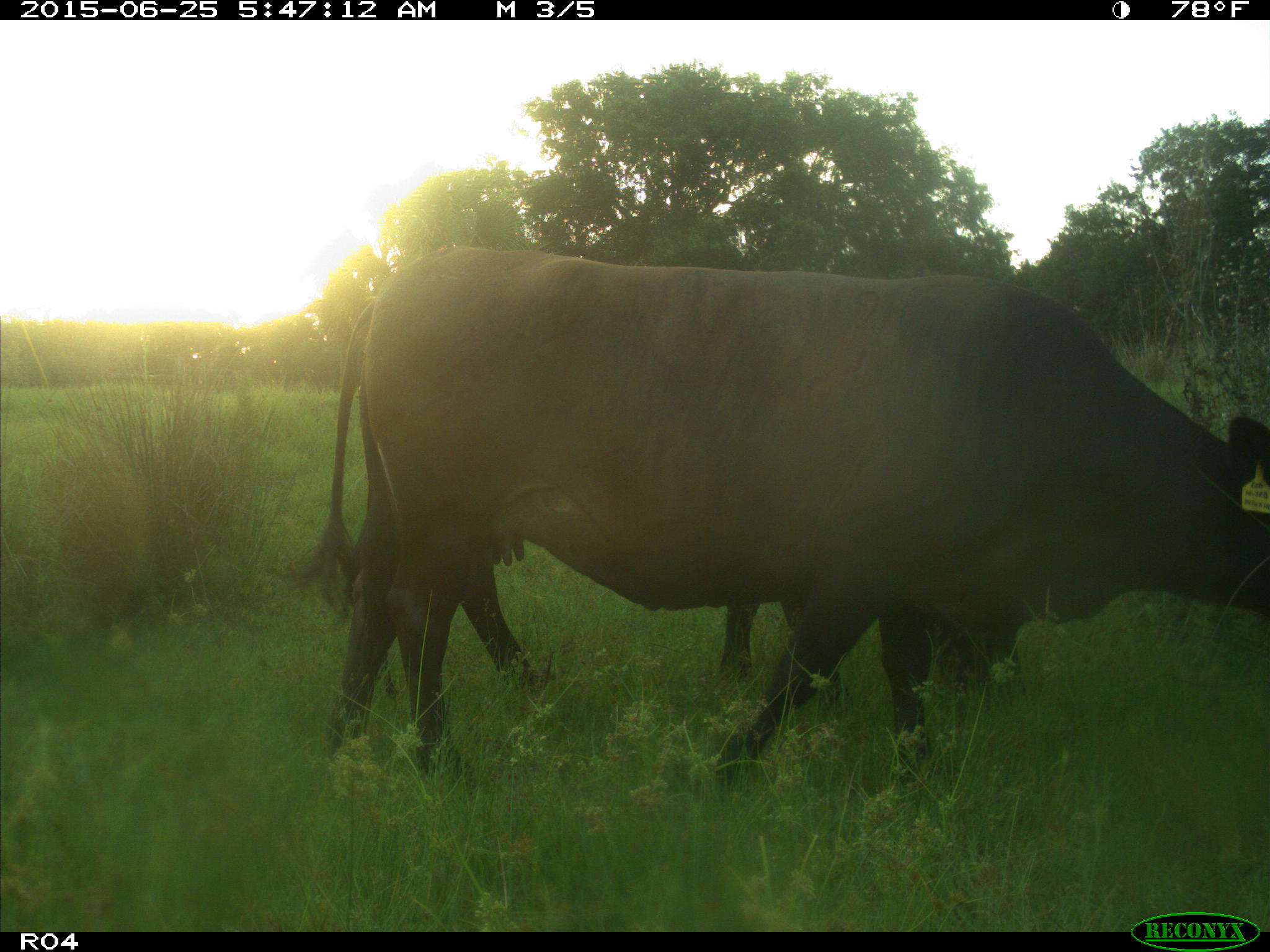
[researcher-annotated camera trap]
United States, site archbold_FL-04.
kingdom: Animalia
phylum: Chordata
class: Mammalia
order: Artiodactyla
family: Bovidae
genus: Bos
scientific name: Bos taurus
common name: domestic cow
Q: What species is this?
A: Bos taurus (domestic cow).